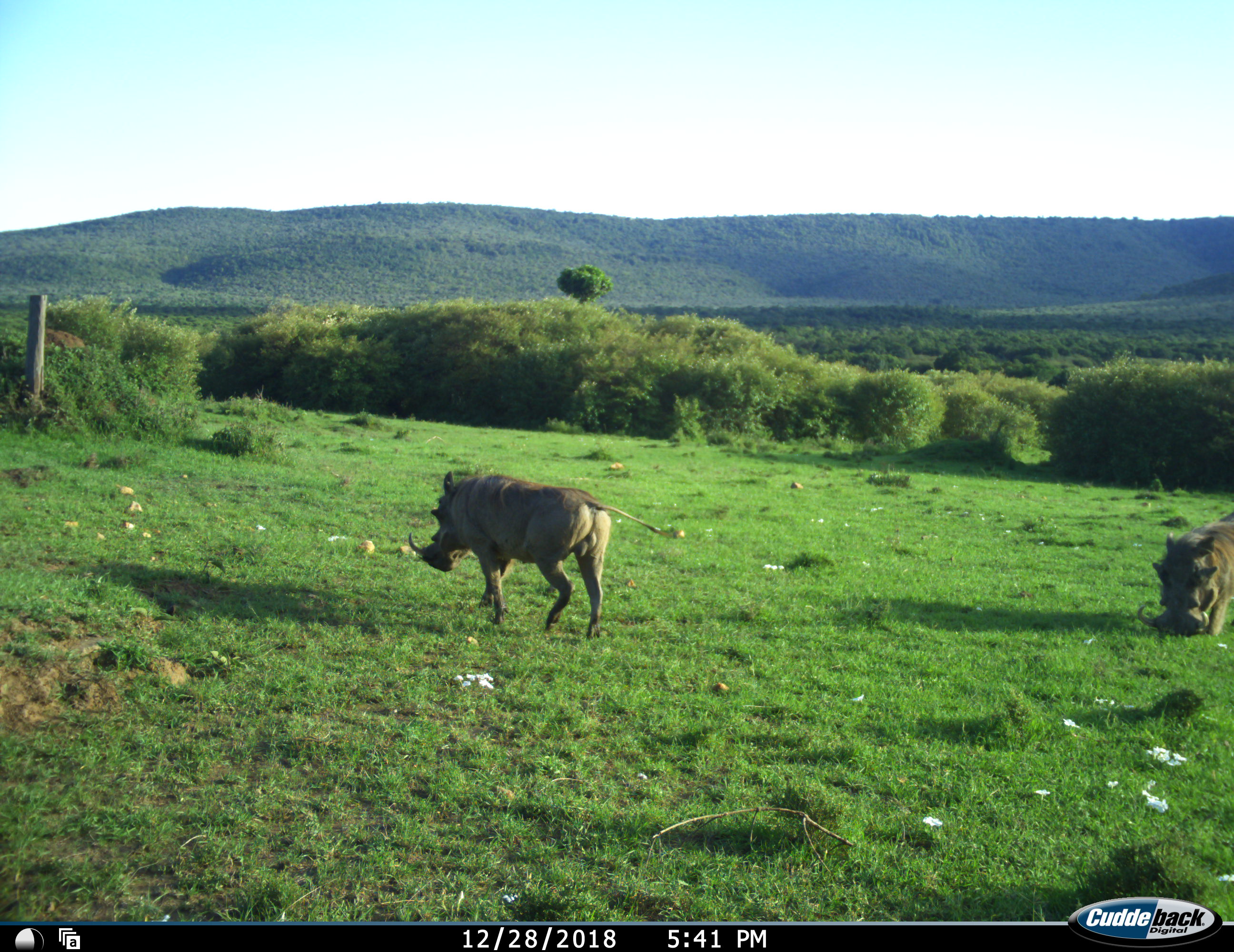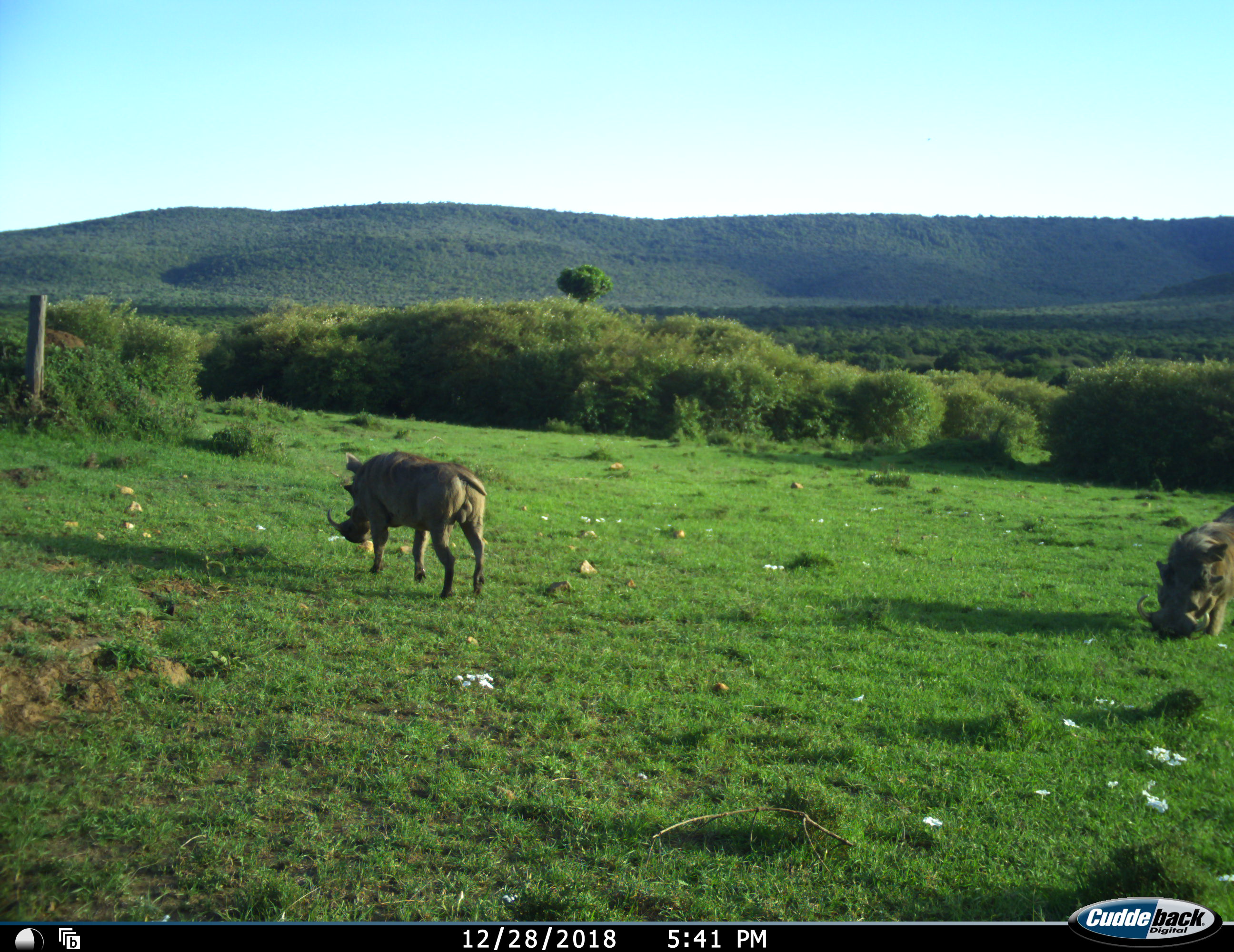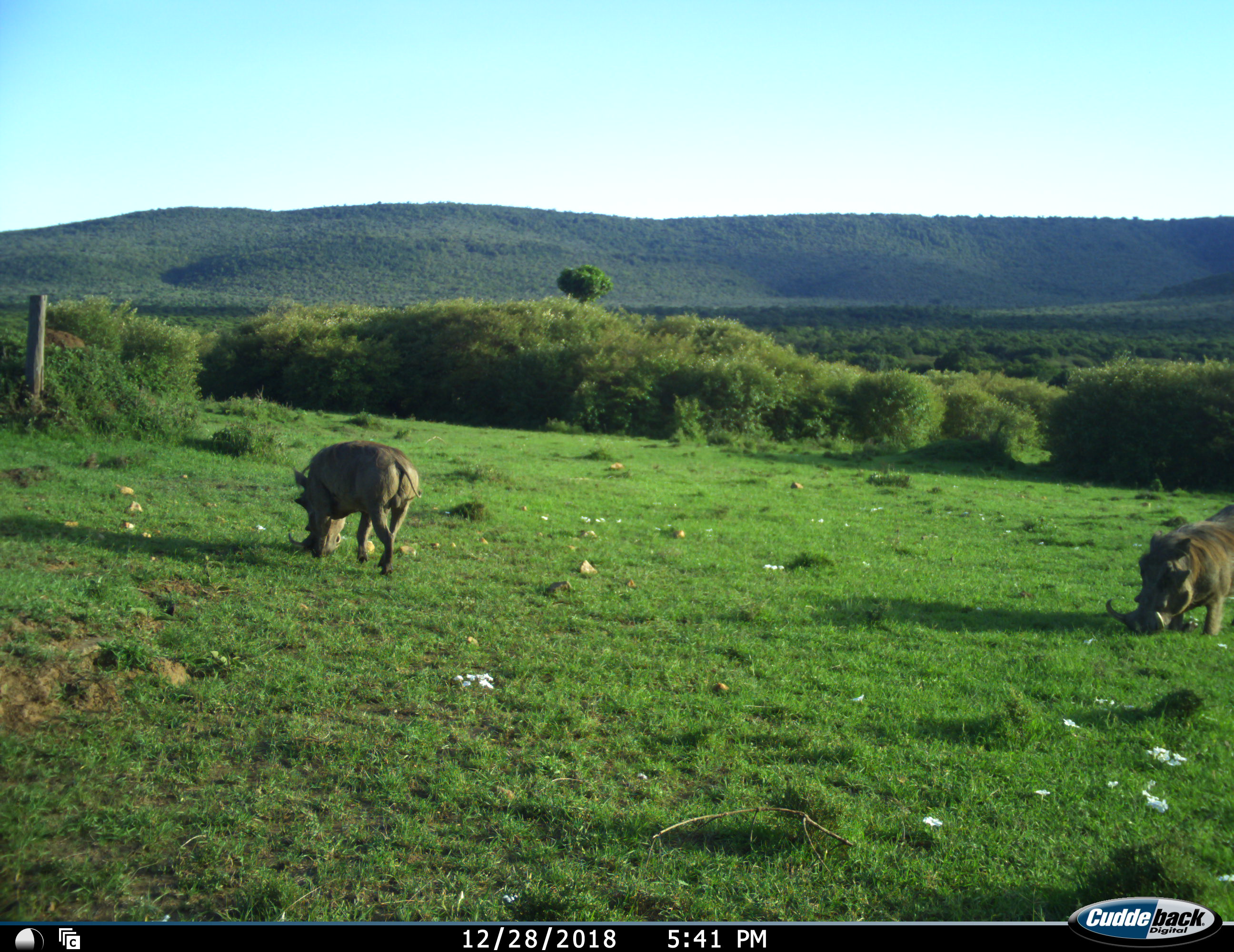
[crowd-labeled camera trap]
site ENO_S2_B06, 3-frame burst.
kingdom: Animalia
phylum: Chordata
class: Mammalia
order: Artiodactyla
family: Suidae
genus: Phacochoerus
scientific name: Phacochoerus africanus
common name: warthog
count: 2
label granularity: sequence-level